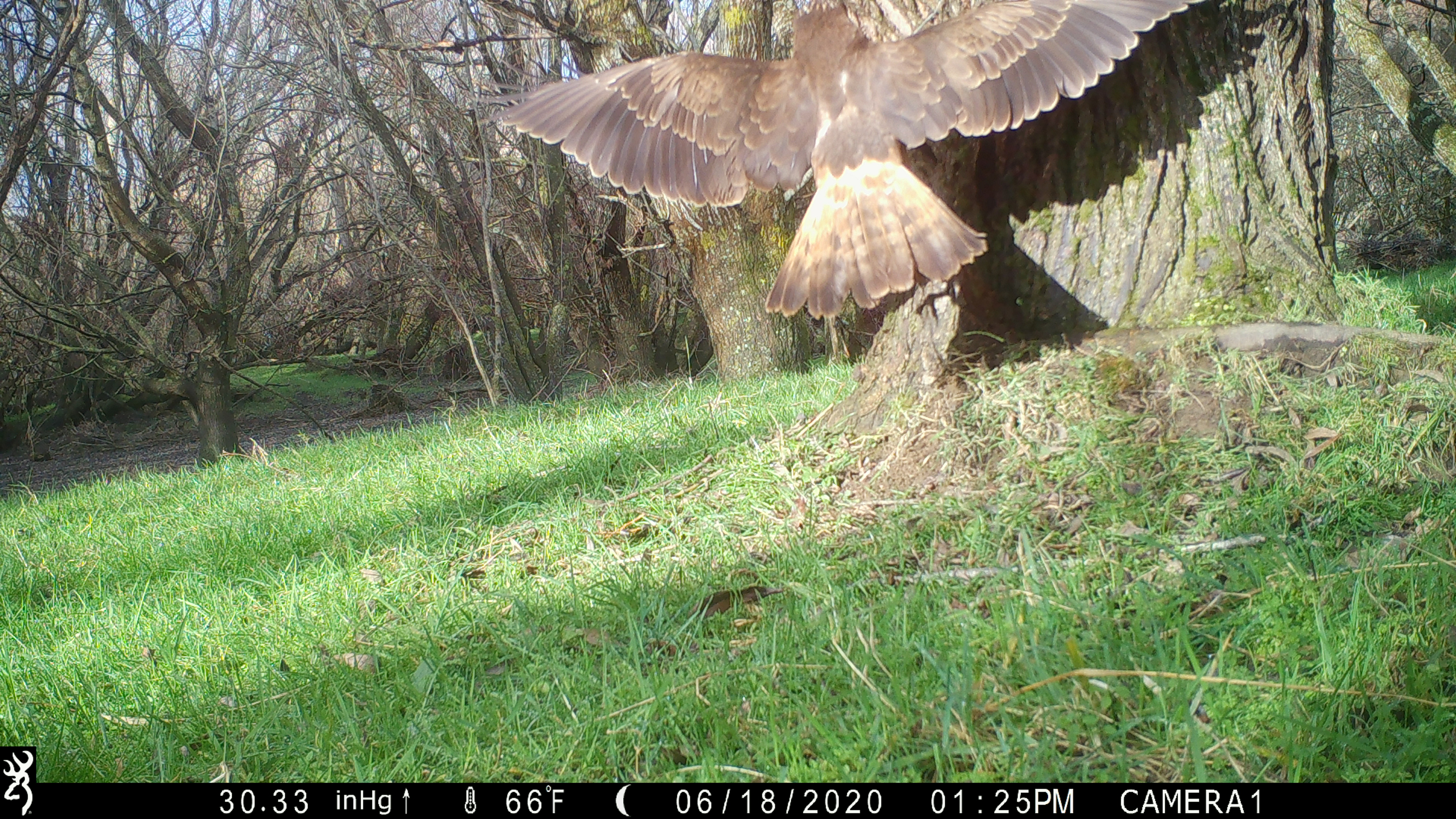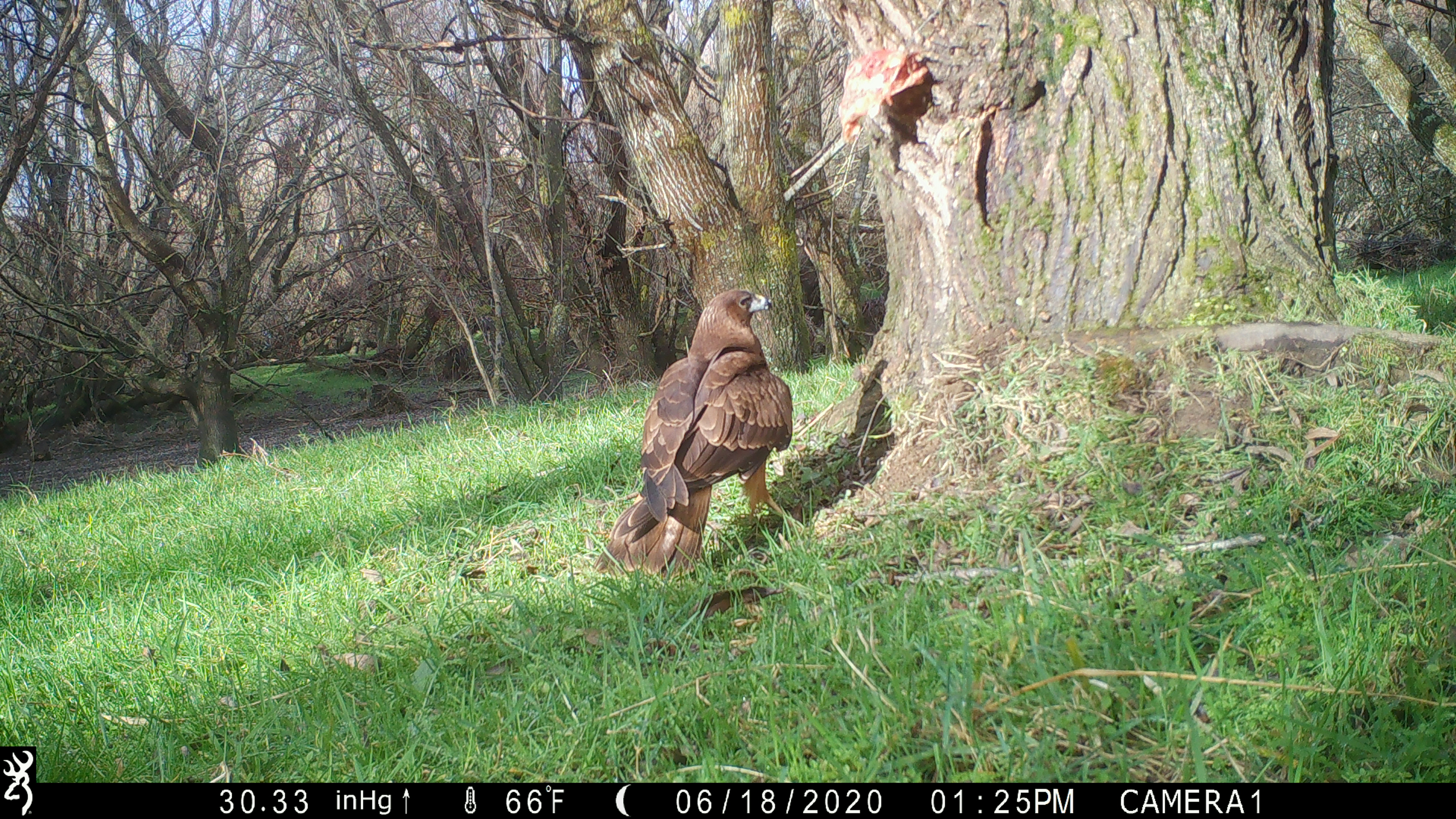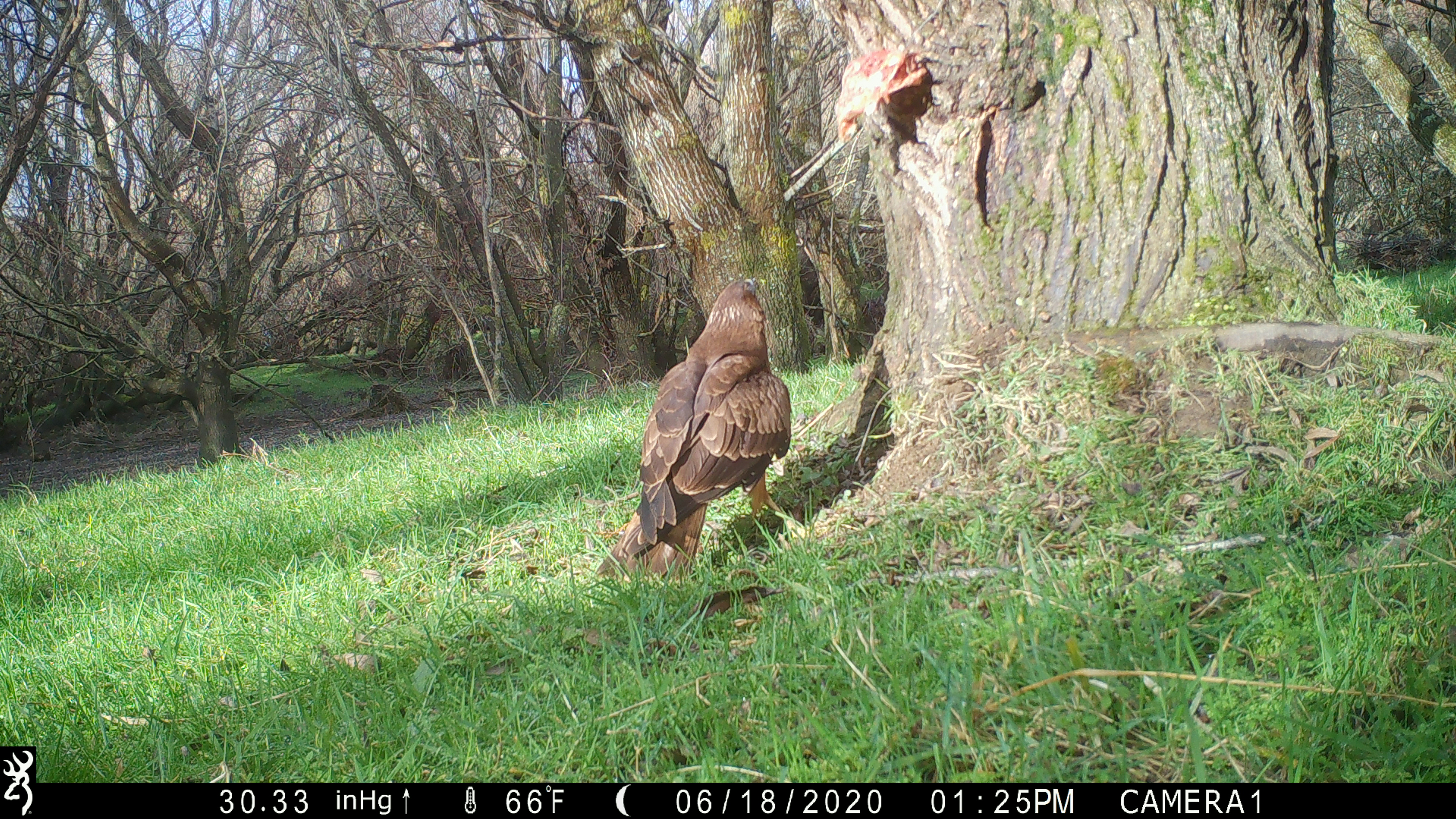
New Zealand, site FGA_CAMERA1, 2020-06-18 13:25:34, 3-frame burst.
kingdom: Animalia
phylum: Chordata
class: Aves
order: Accipitriformes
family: Accipitridae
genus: Circus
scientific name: Circus approximans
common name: swamp harrier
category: harrier